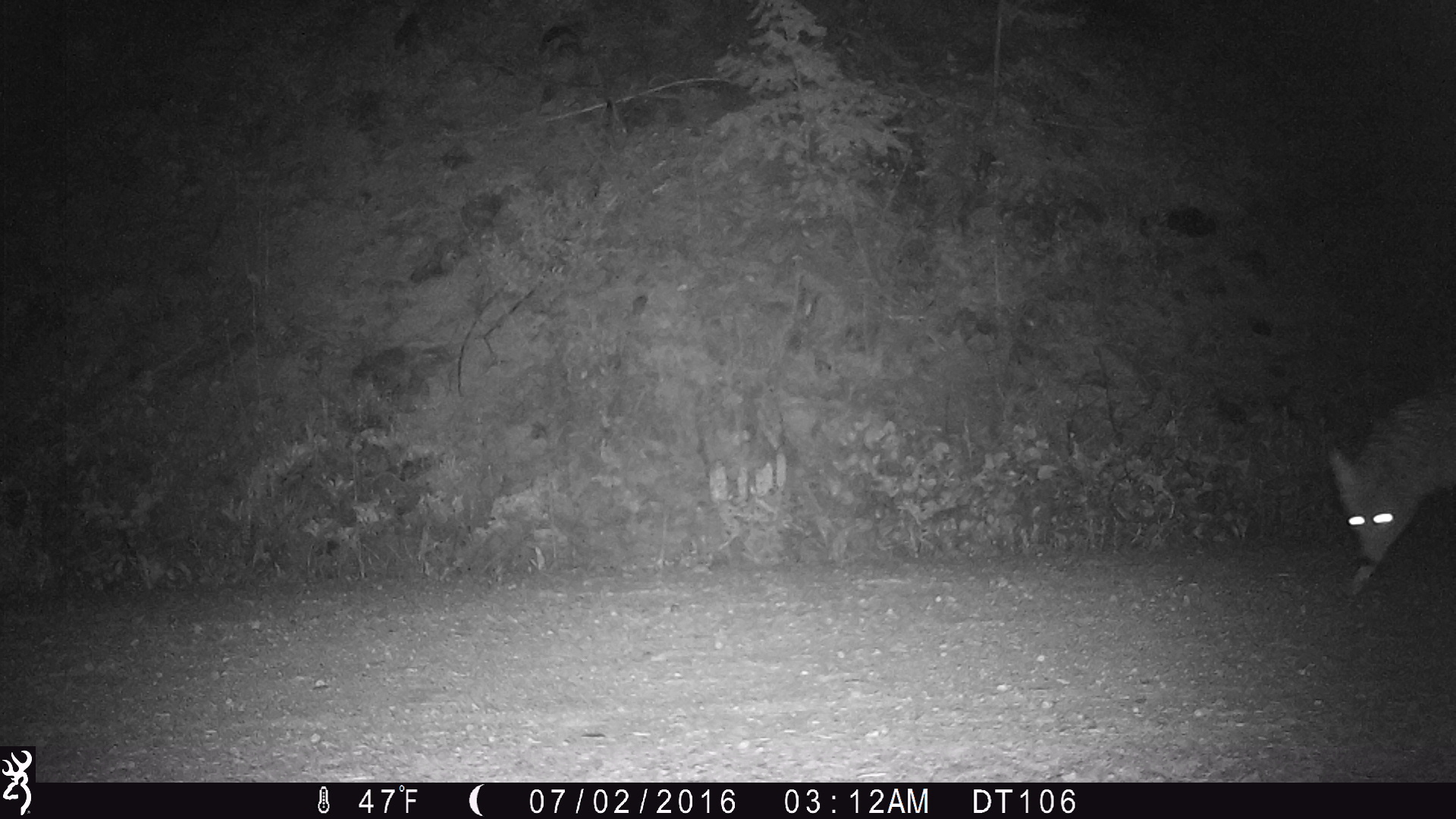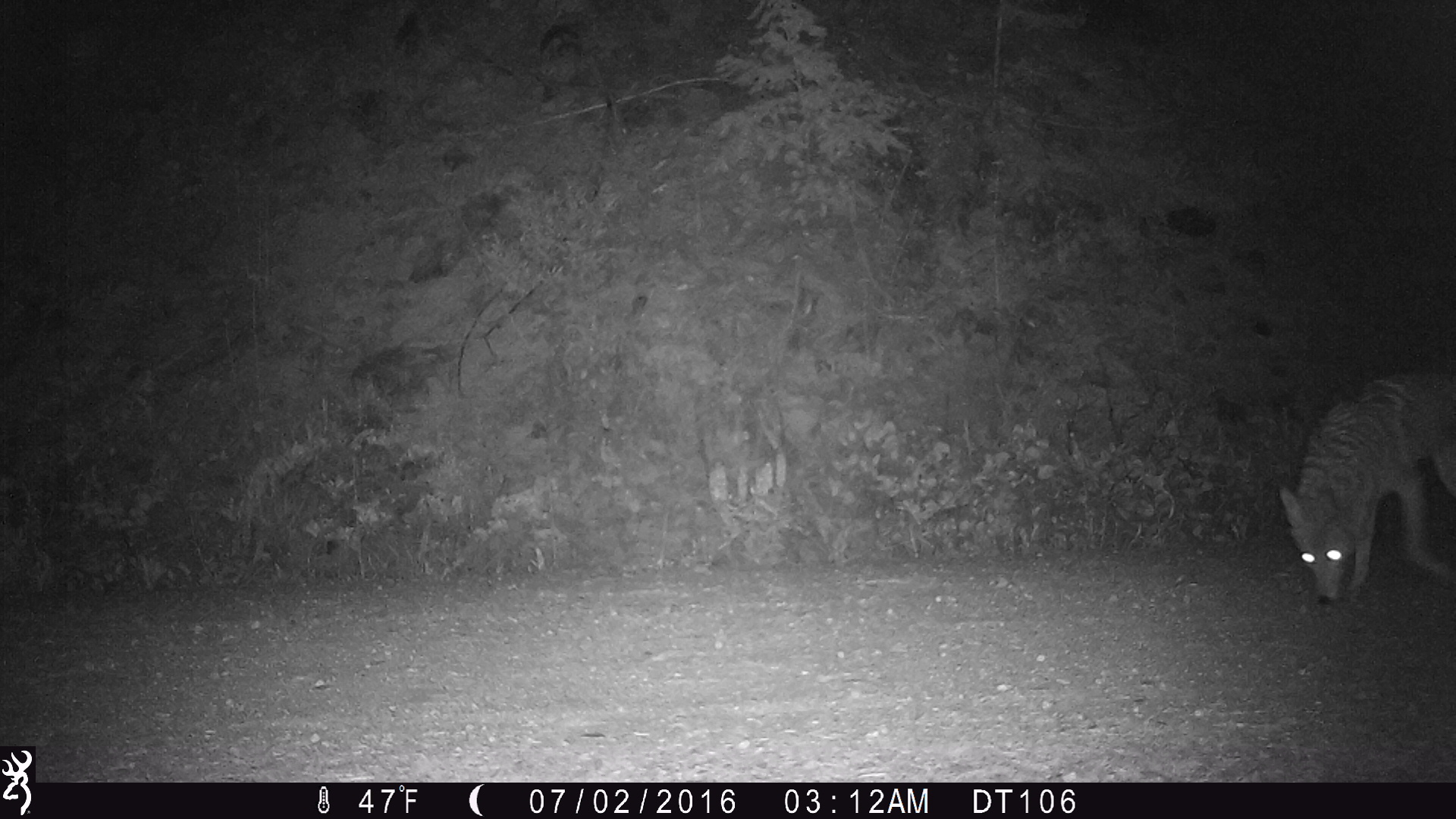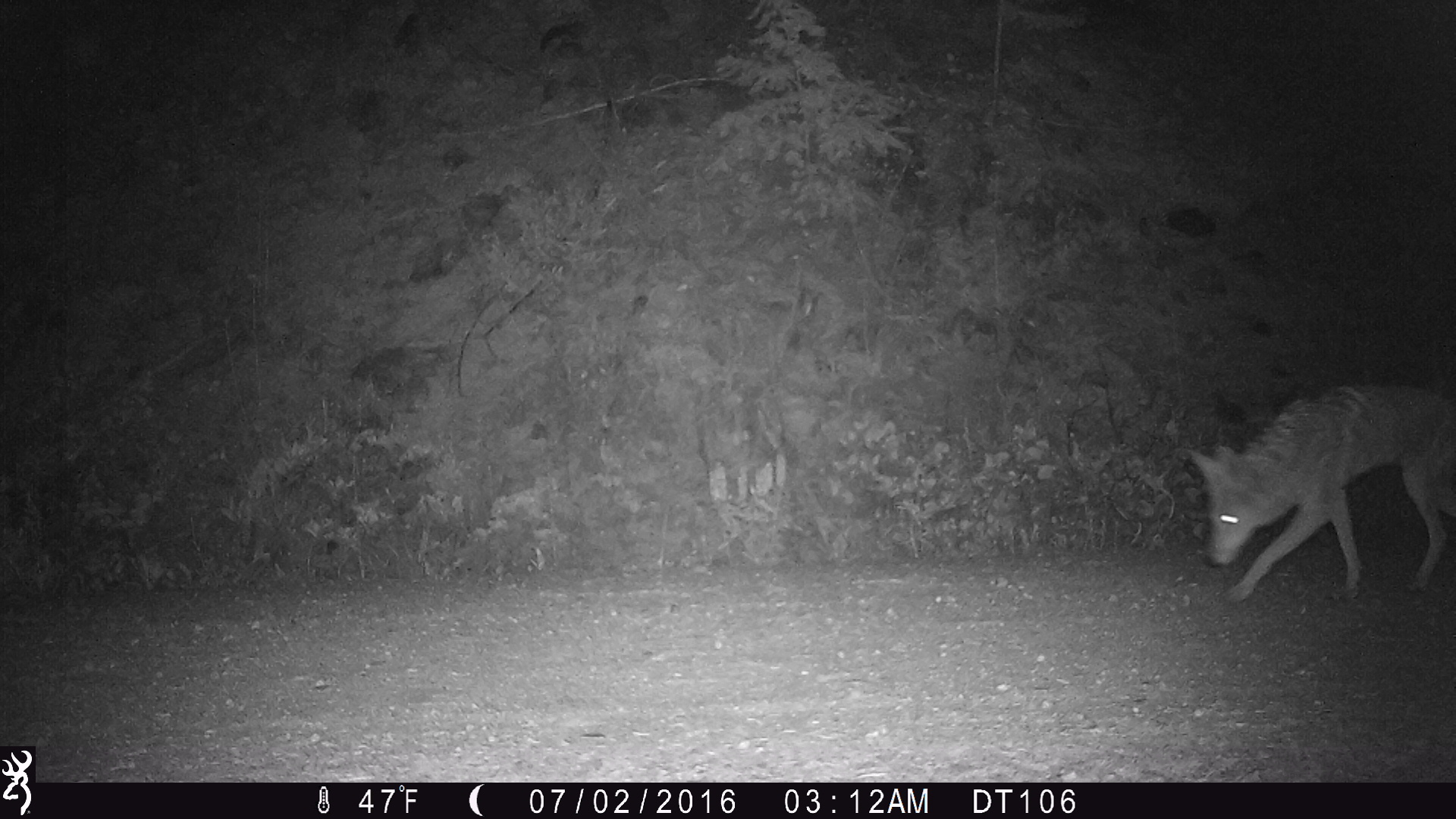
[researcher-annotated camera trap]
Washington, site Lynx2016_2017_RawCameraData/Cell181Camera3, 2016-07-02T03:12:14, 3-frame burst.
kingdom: Animalia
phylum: Chordata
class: Mammalia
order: Carnivora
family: Canidae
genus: Canis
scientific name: Canis latrans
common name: coyote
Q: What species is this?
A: Canis latrans (coyote).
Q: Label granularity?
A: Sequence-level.